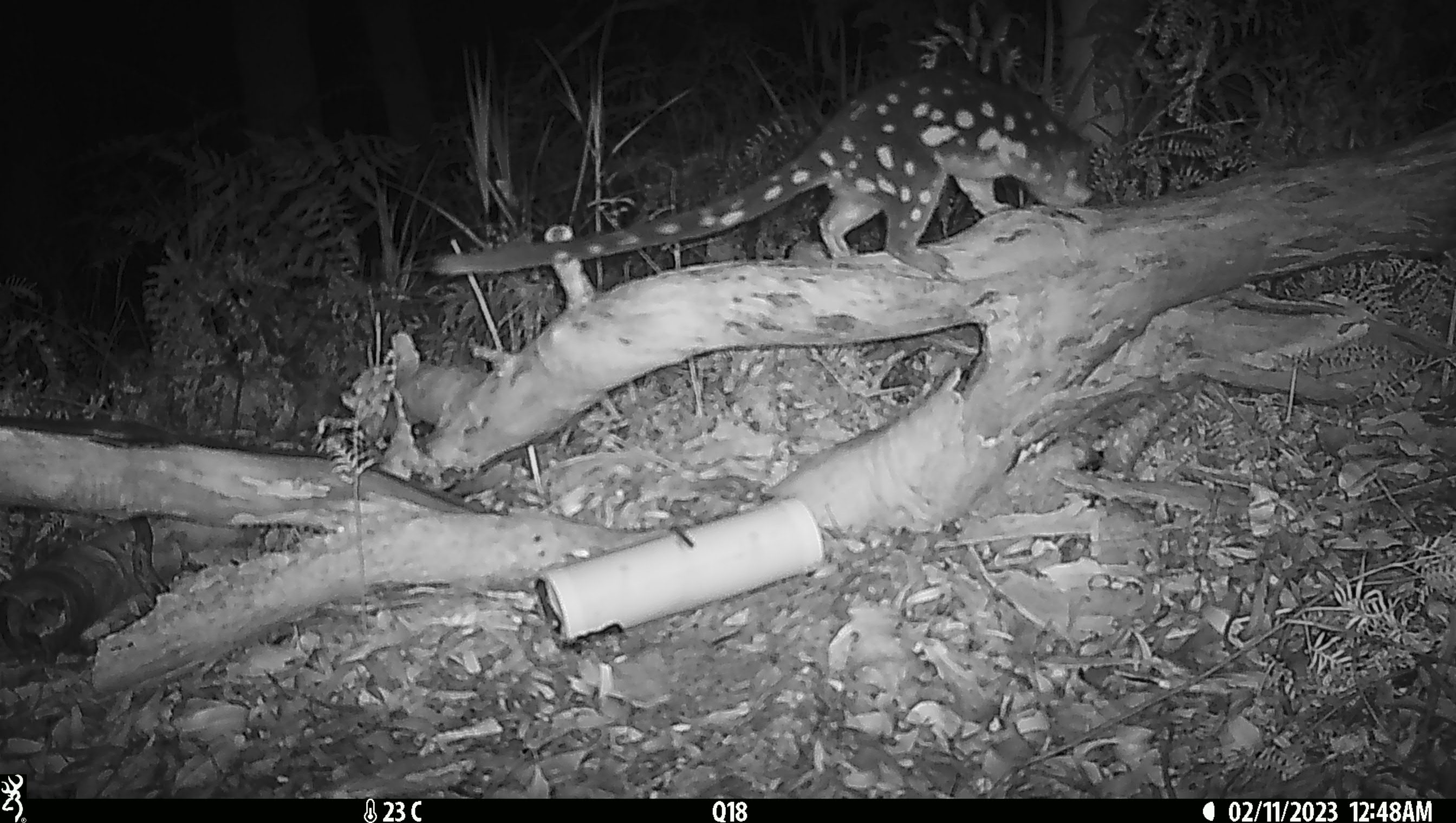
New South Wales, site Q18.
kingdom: Animalia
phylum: Chordata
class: Mammalia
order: Dasyuromorphia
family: Dasyuridae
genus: Dasyurus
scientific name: Dasyurus maculatus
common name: spotted-tailed quoll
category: quoll